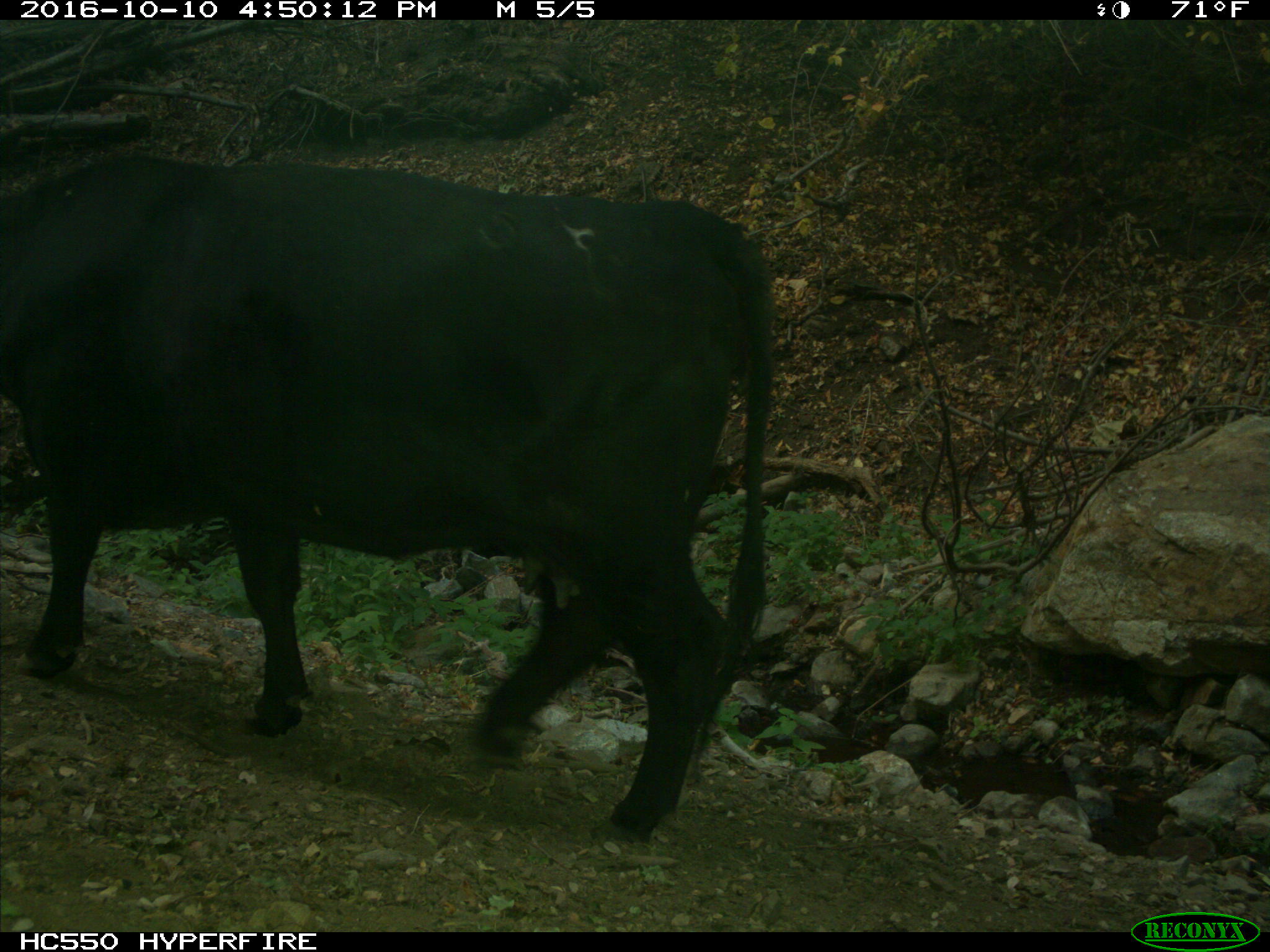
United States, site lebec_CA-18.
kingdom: Animalia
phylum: Chordata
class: Mammalia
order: Artiodactyla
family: Bovidae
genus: Bos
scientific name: Bos taurus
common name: domestic cow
Bos taurus (domestic cow).